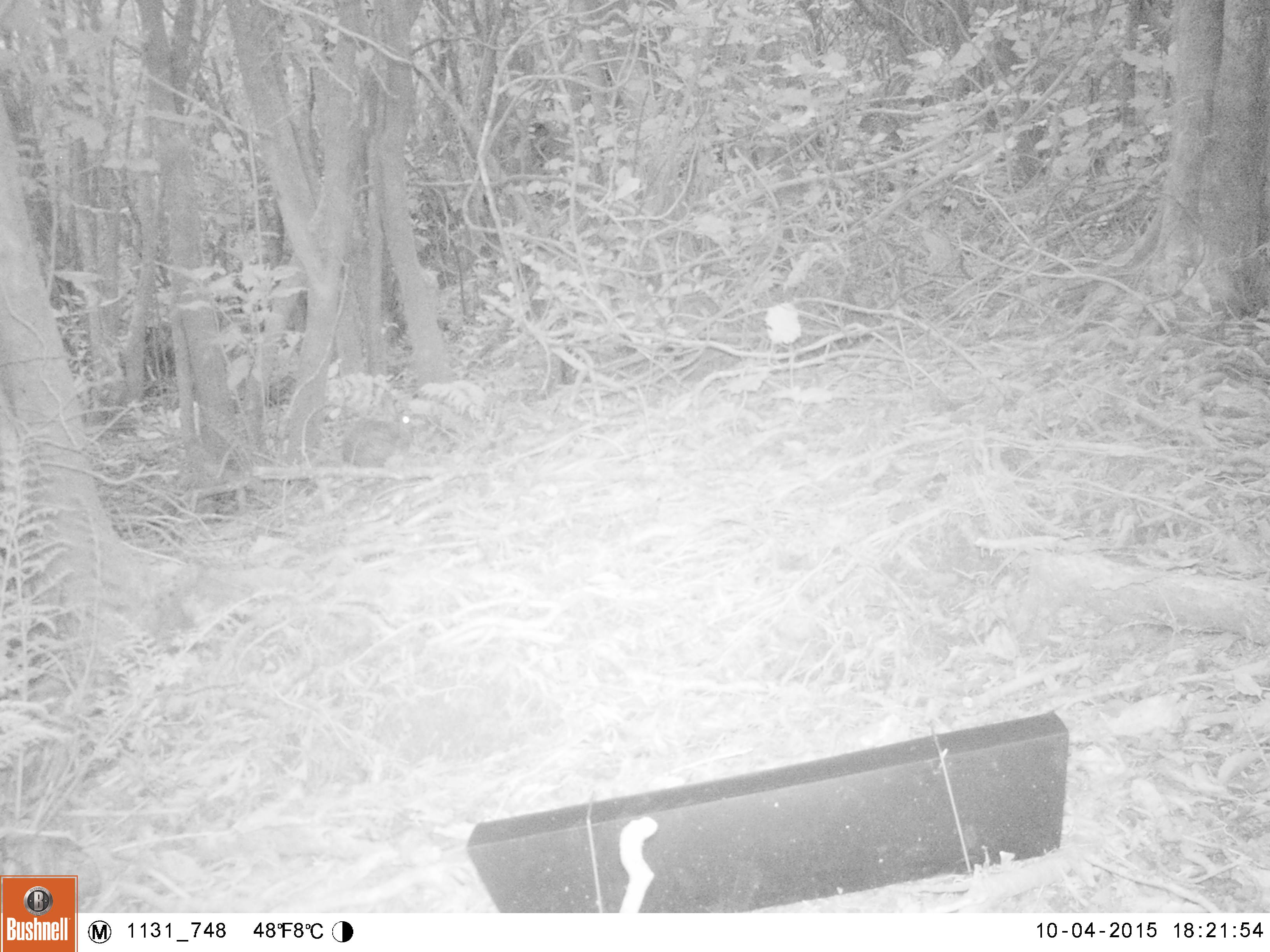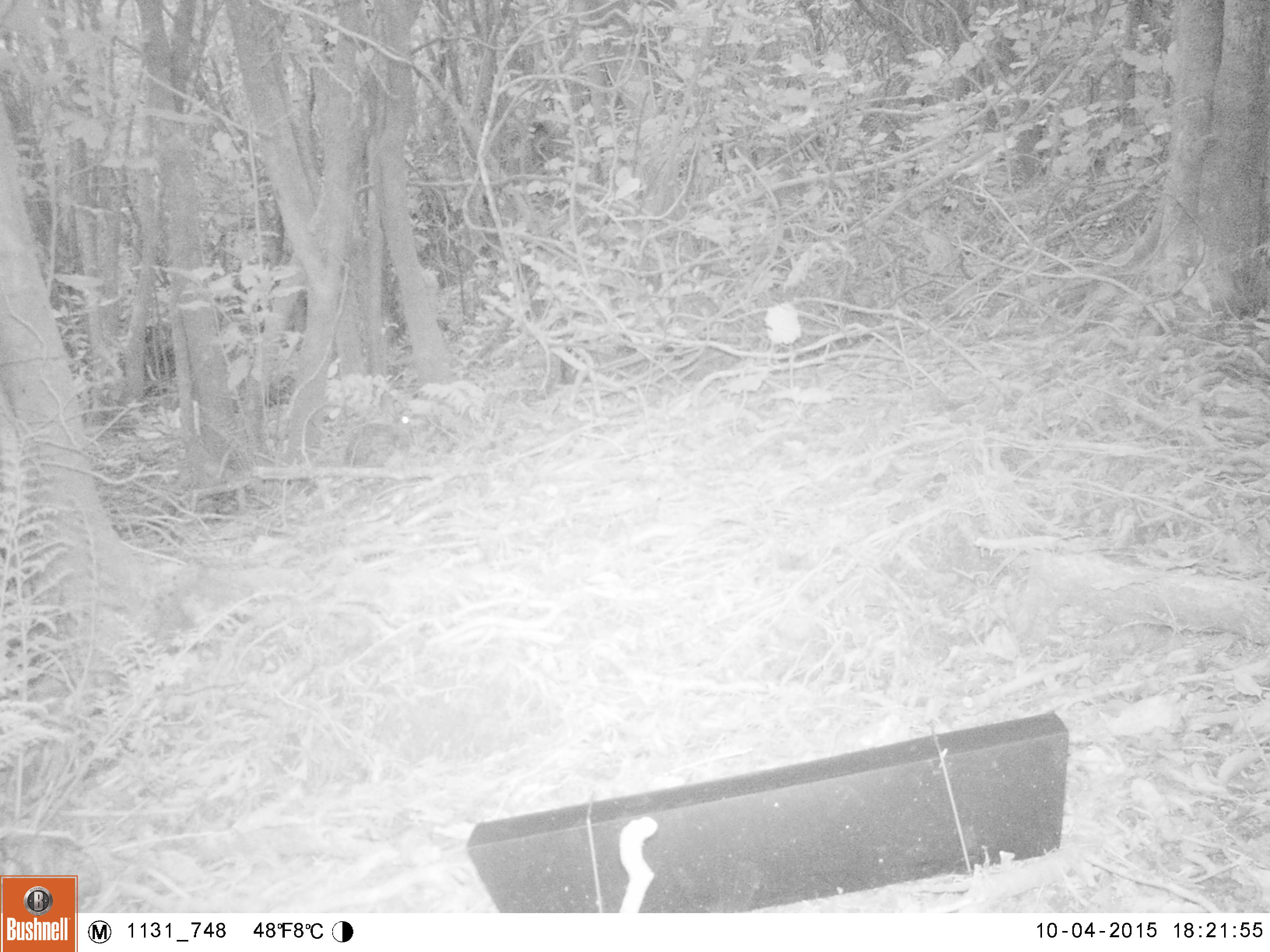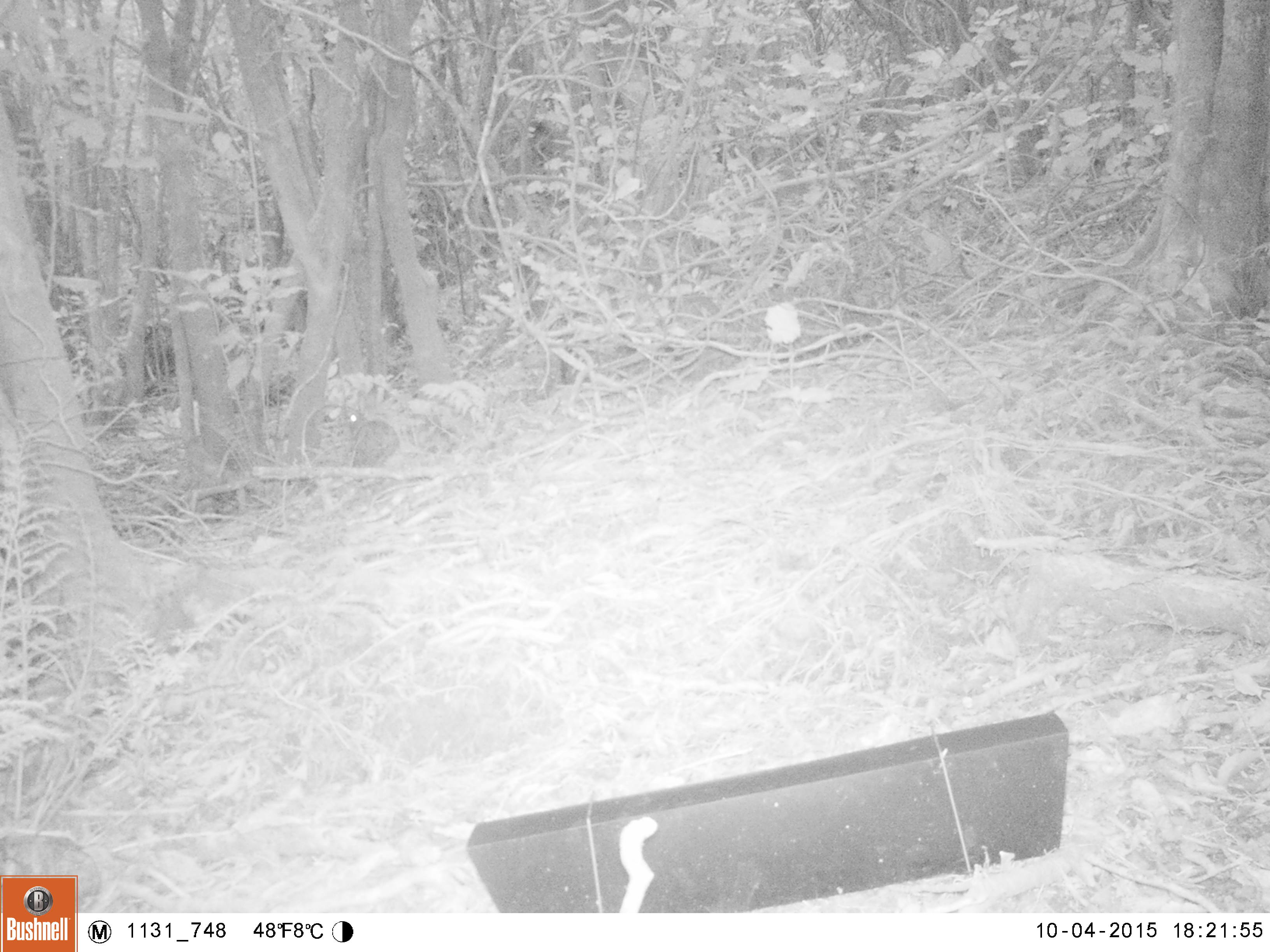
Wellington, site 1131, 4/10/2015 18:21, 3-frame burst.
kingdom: Animalia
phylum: Chordata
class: Mammalia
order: Lagomorpha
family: Leporidae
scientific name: Leporidae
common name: rabbit